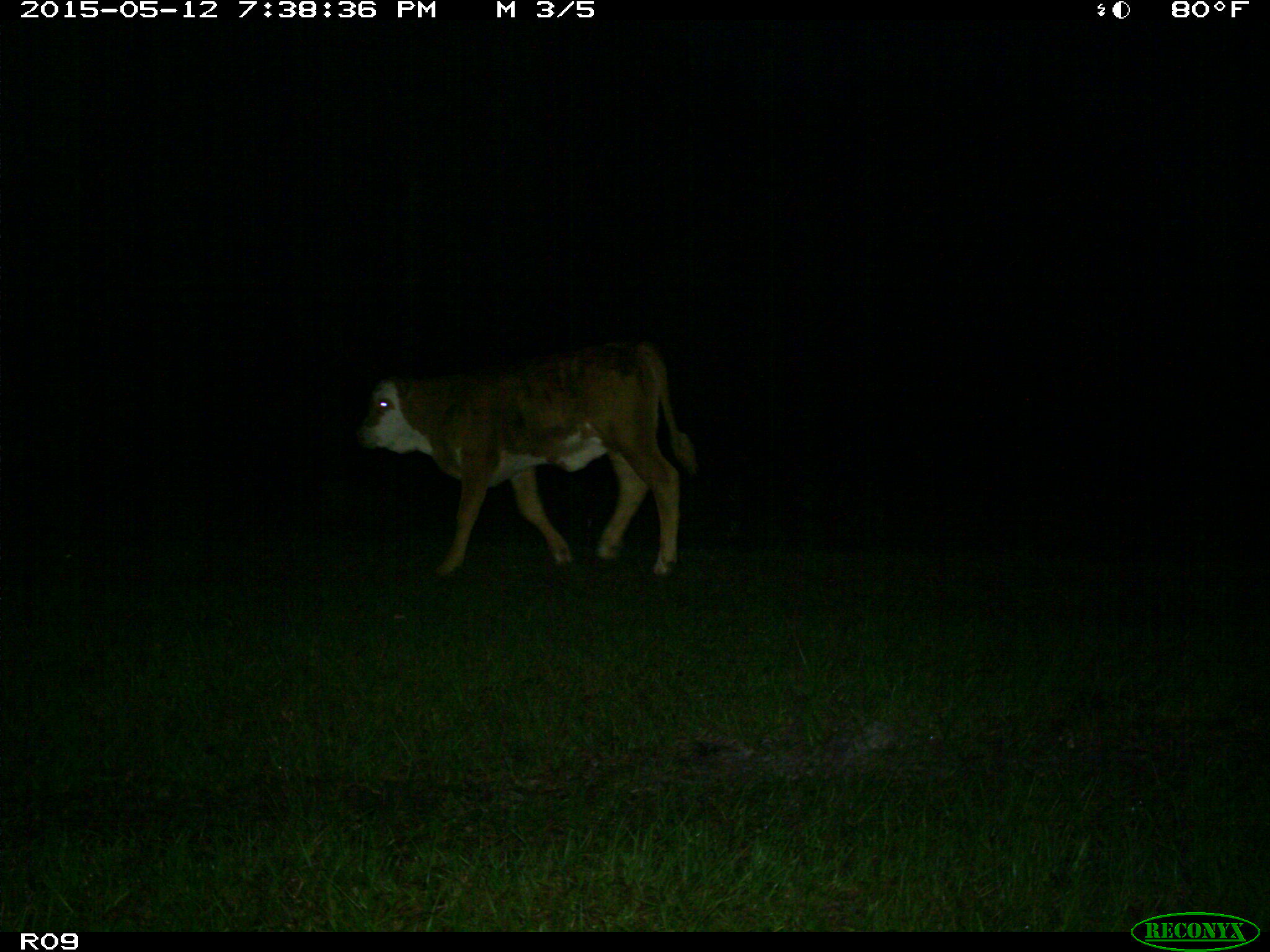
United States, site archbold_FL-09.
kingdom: Animalia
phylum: Chordata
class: Mammalia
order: Artiodactyla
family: Bovidae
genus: Bos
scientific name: Bos taurus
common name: domestic cow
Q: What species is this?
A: Bos taurus (domestic cow).